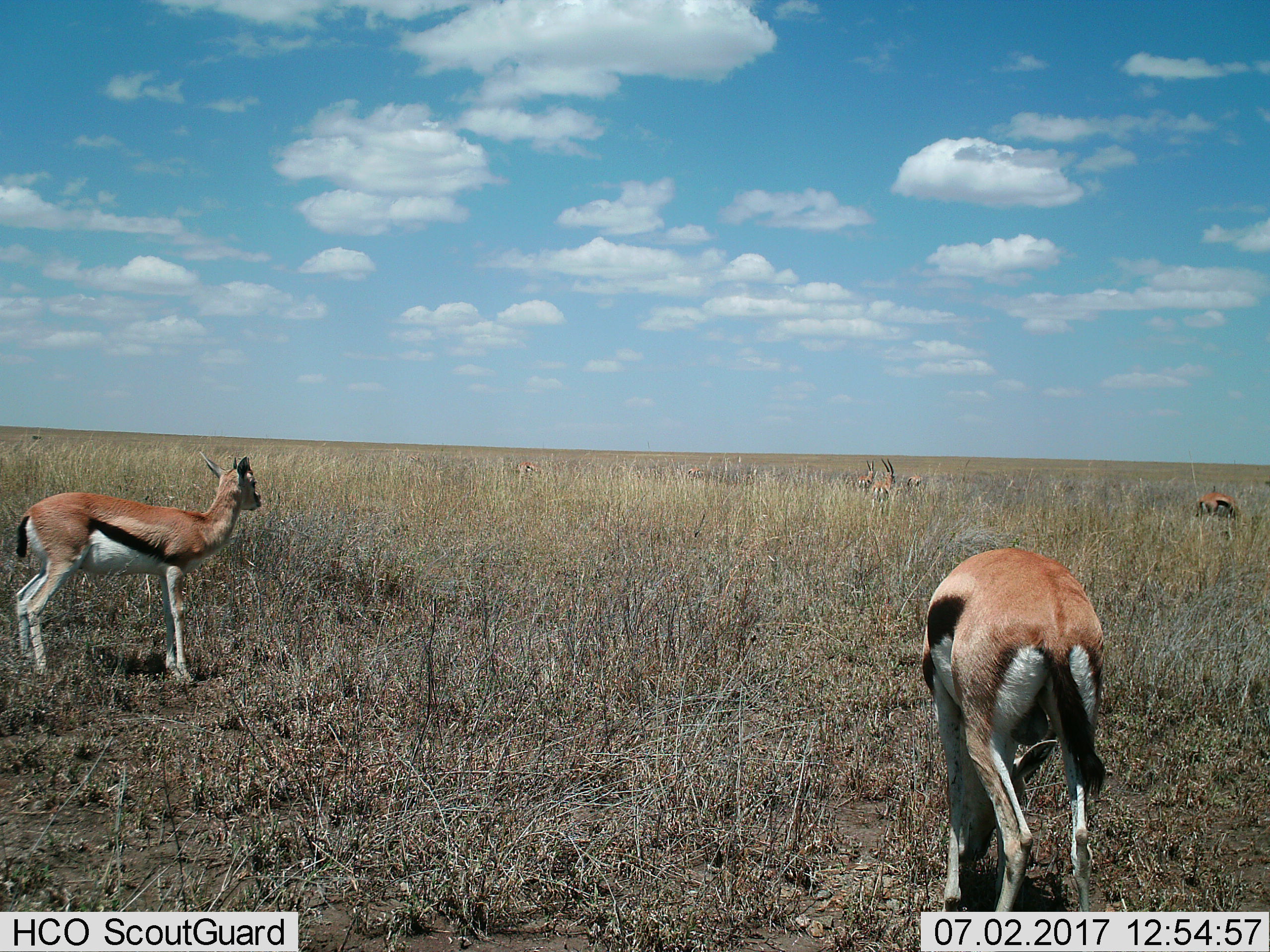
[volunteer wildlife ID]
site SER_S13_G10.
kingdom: Animalia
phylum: Chordata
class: Mammalia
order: Artiodactyla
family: Bovidae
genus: Eudorcas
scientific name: Eudorcas thomsonii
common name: thomson's gazelle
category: gazellethomsons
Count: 7.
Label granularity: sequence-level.